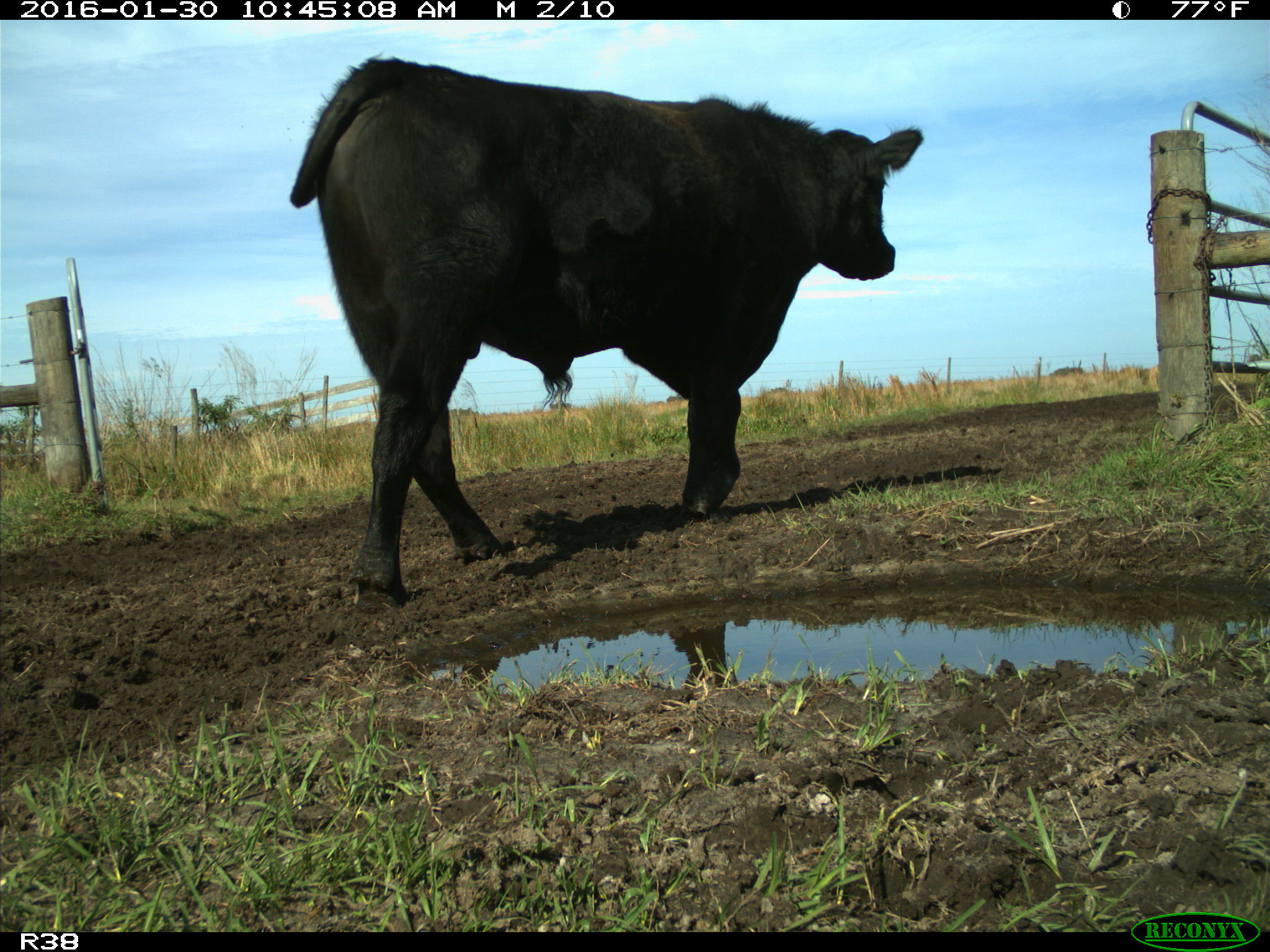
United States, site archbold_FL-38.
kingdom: Animalia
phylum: Chordata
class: Mammalia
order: Artiodactyla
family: Bovidae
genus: Bos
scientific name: Bos taurus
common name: domestic cow